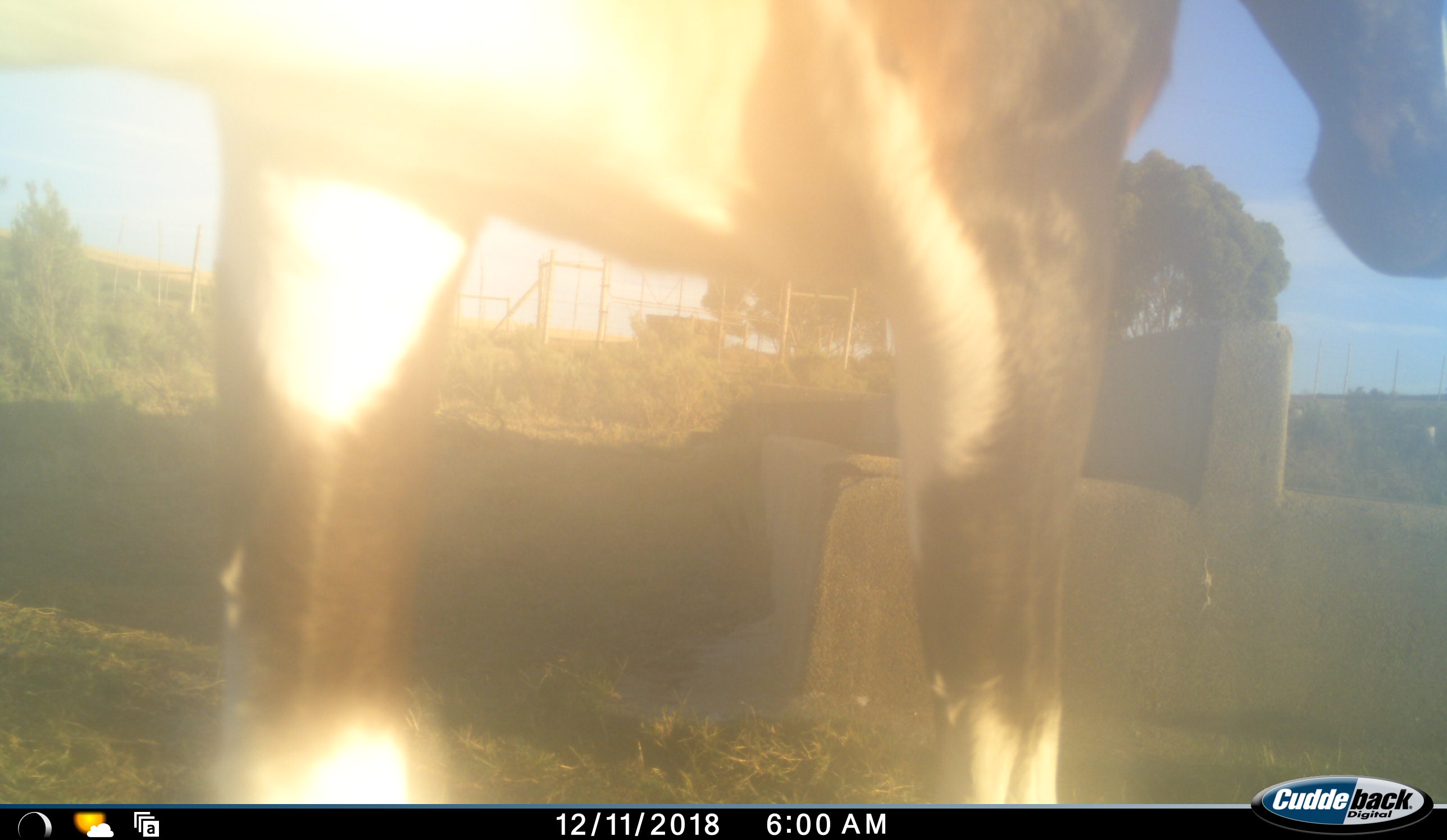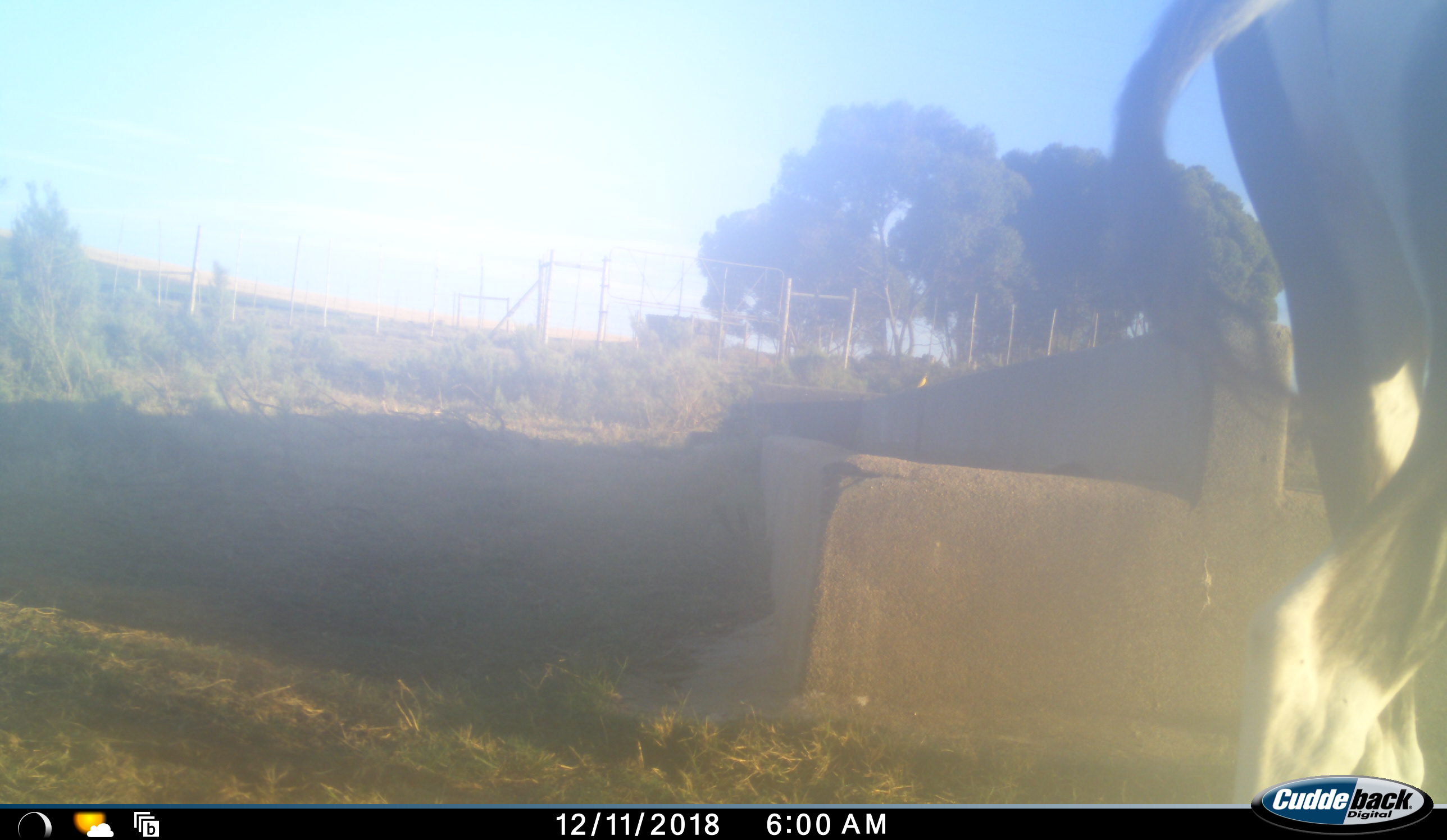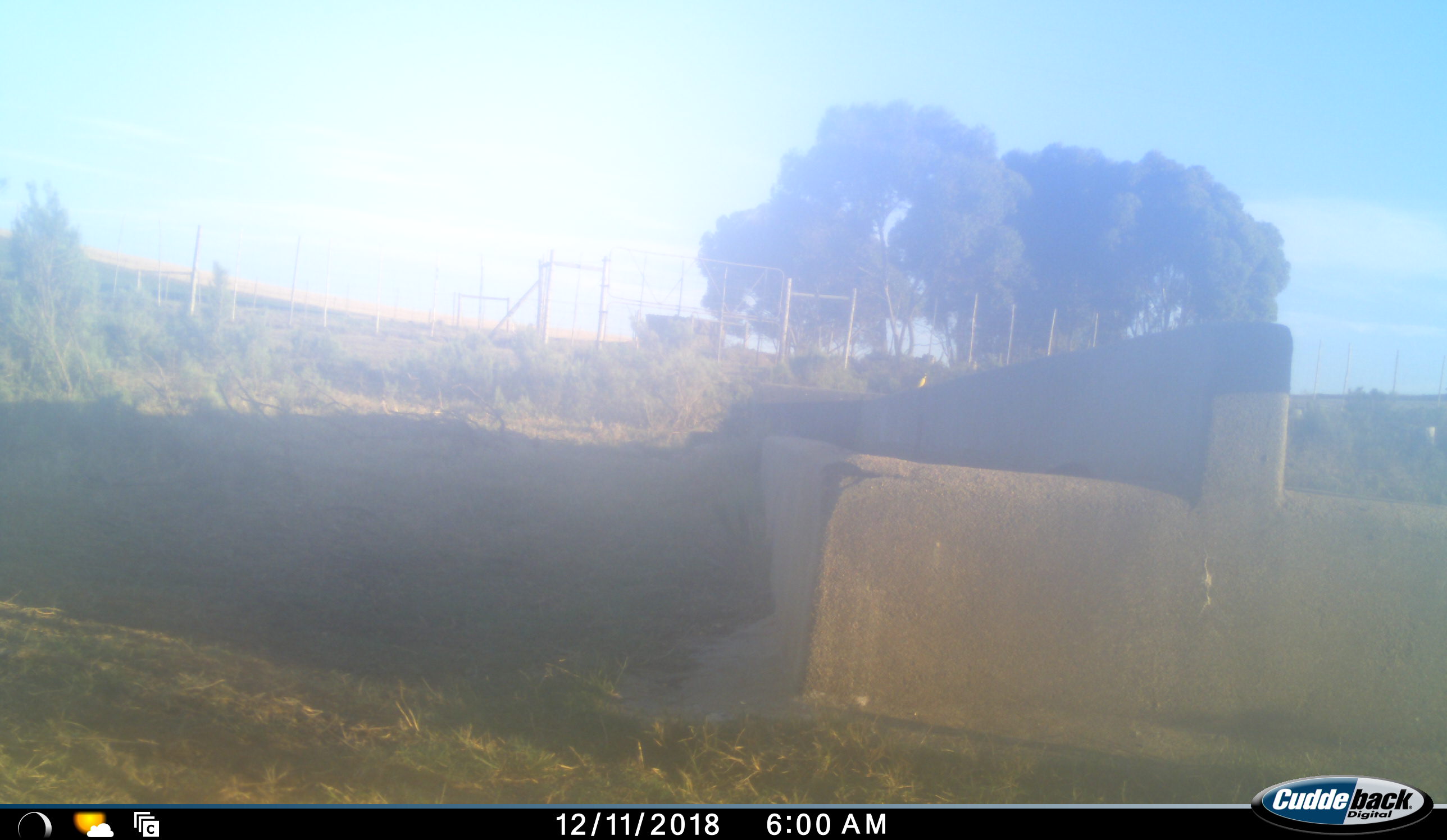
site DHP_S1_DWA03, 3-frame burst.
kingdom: Animalia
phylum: Chordata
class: Mammalia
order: Artiodactyla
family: Bovidae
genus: Damaliscus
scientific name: Damaliscus pygargus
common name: bontebok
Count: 1.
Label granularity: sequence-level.